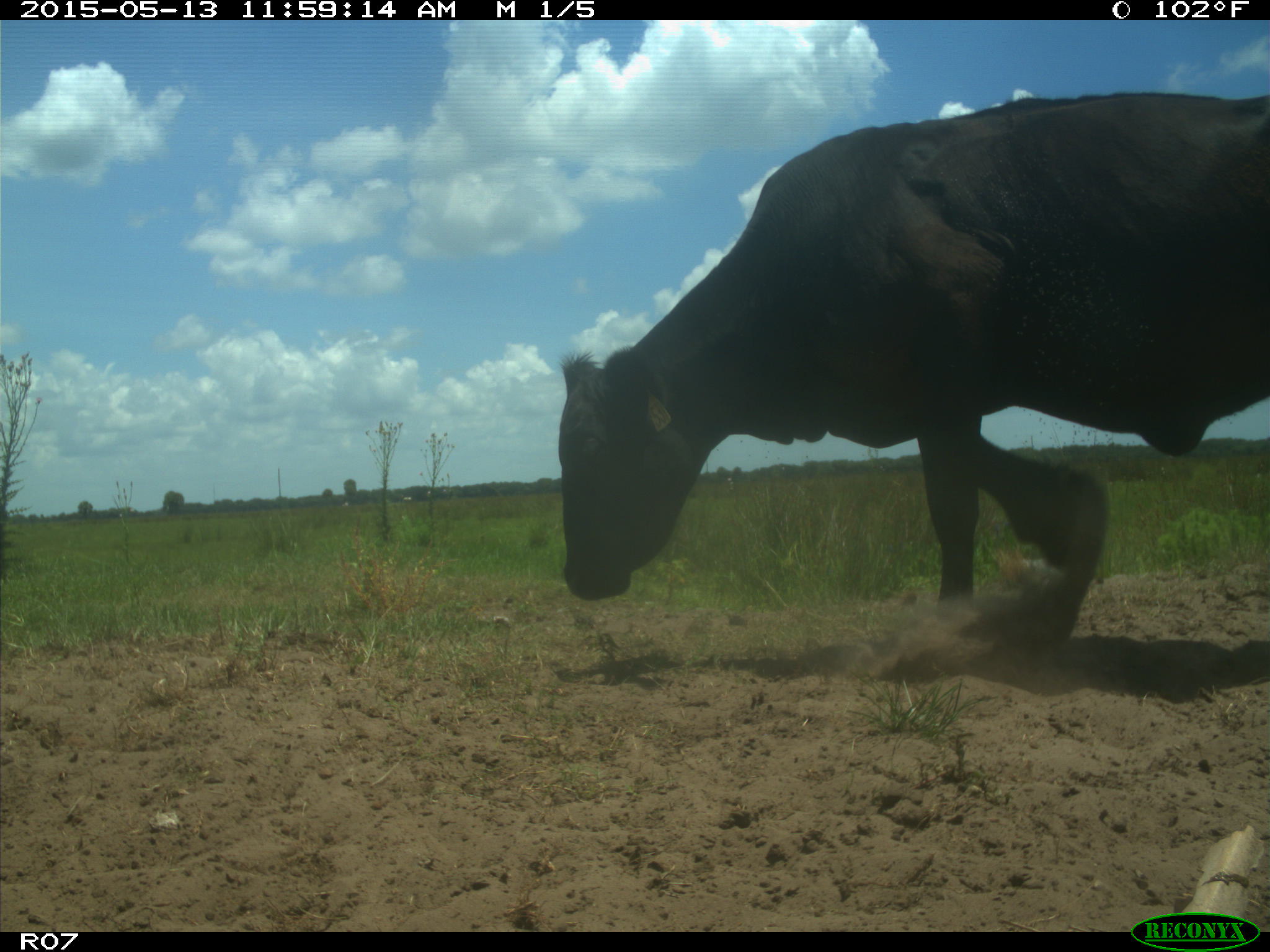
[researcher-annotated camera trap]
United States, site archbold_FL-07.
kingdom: Animalia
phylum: Chordata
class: Mammalia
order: Artiodactyla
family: Bovidae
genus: Bos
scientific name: Bos taurus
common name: domestic cow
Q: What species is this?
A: Bos taurus (domestic cow).